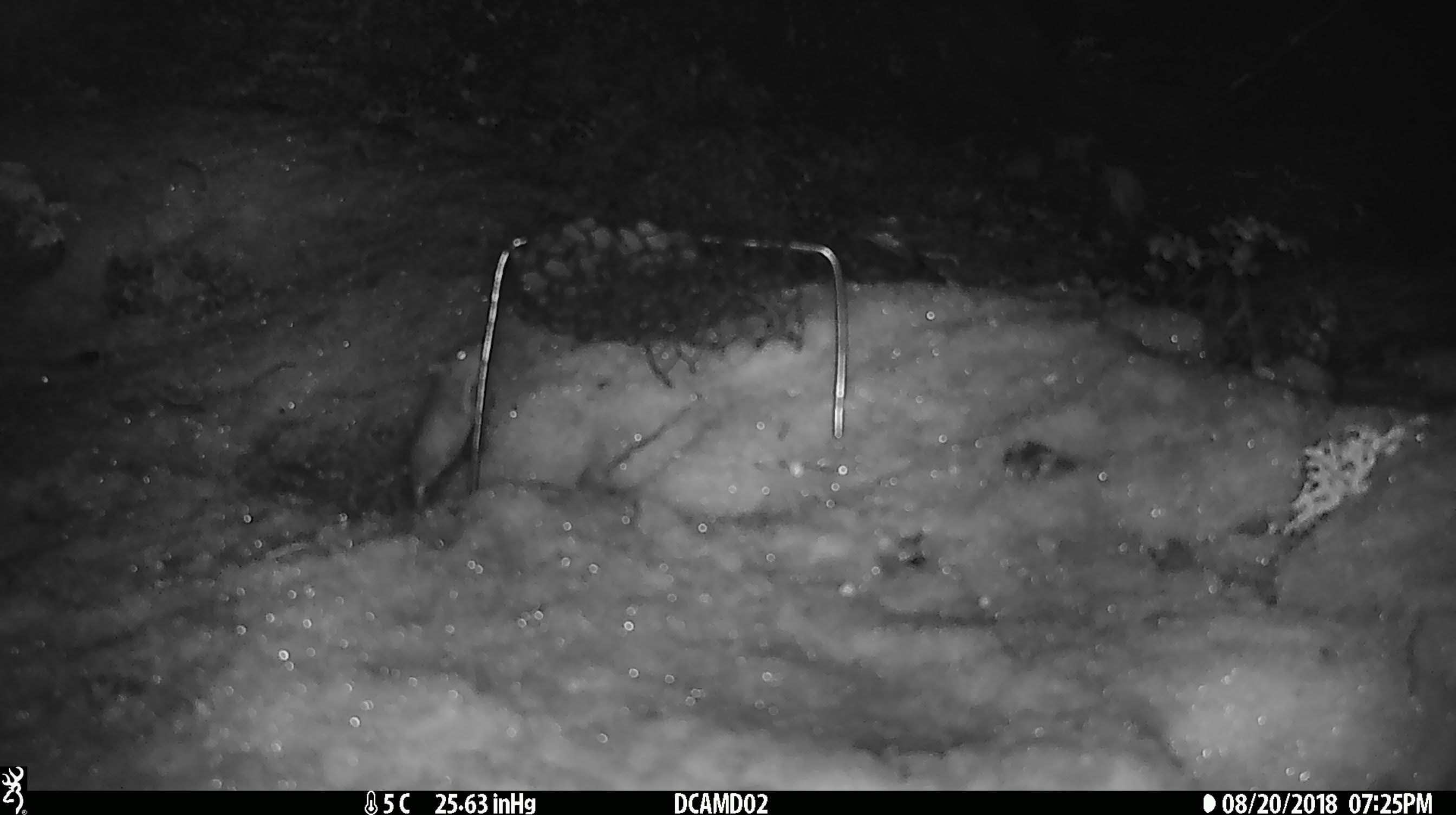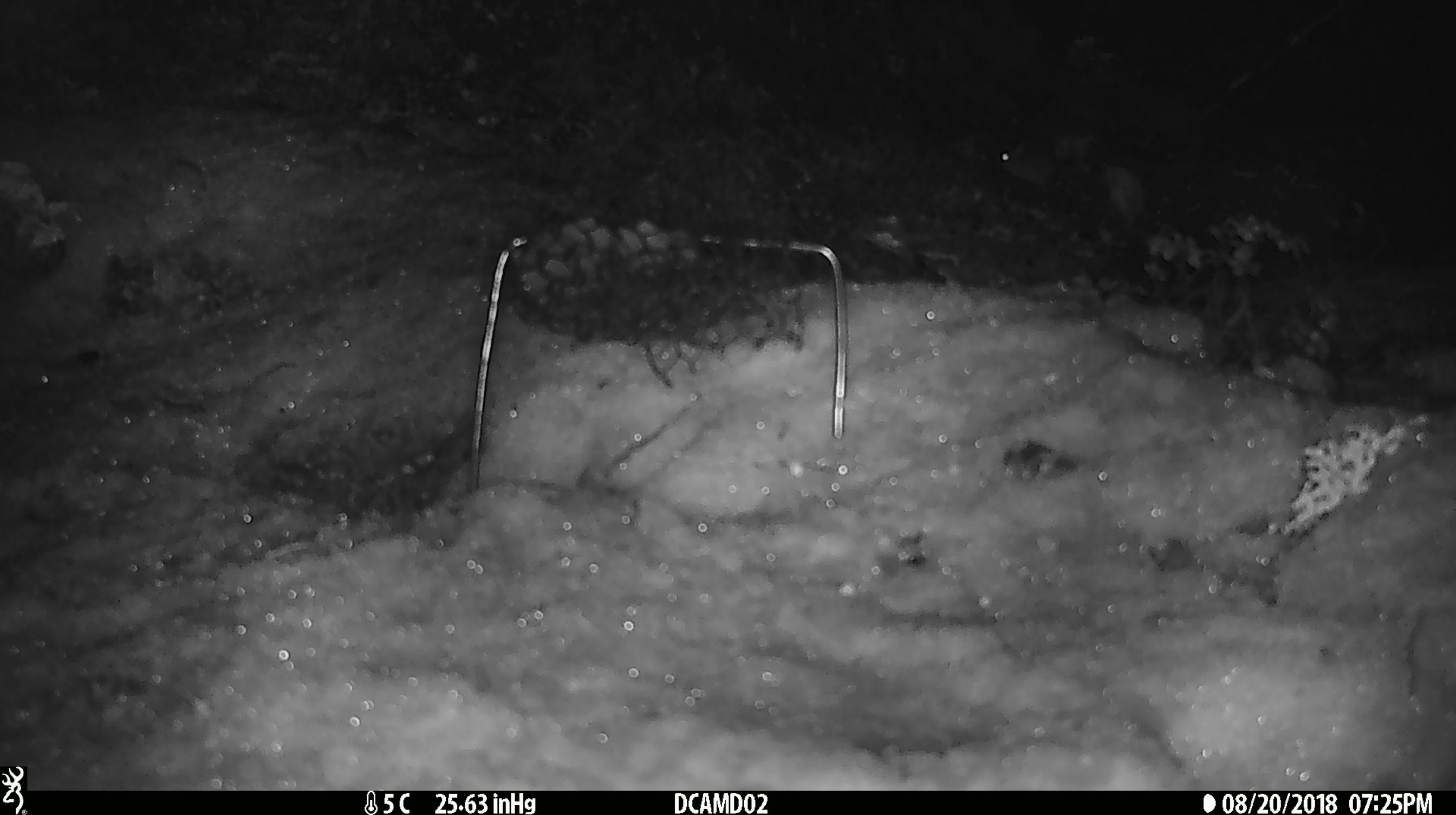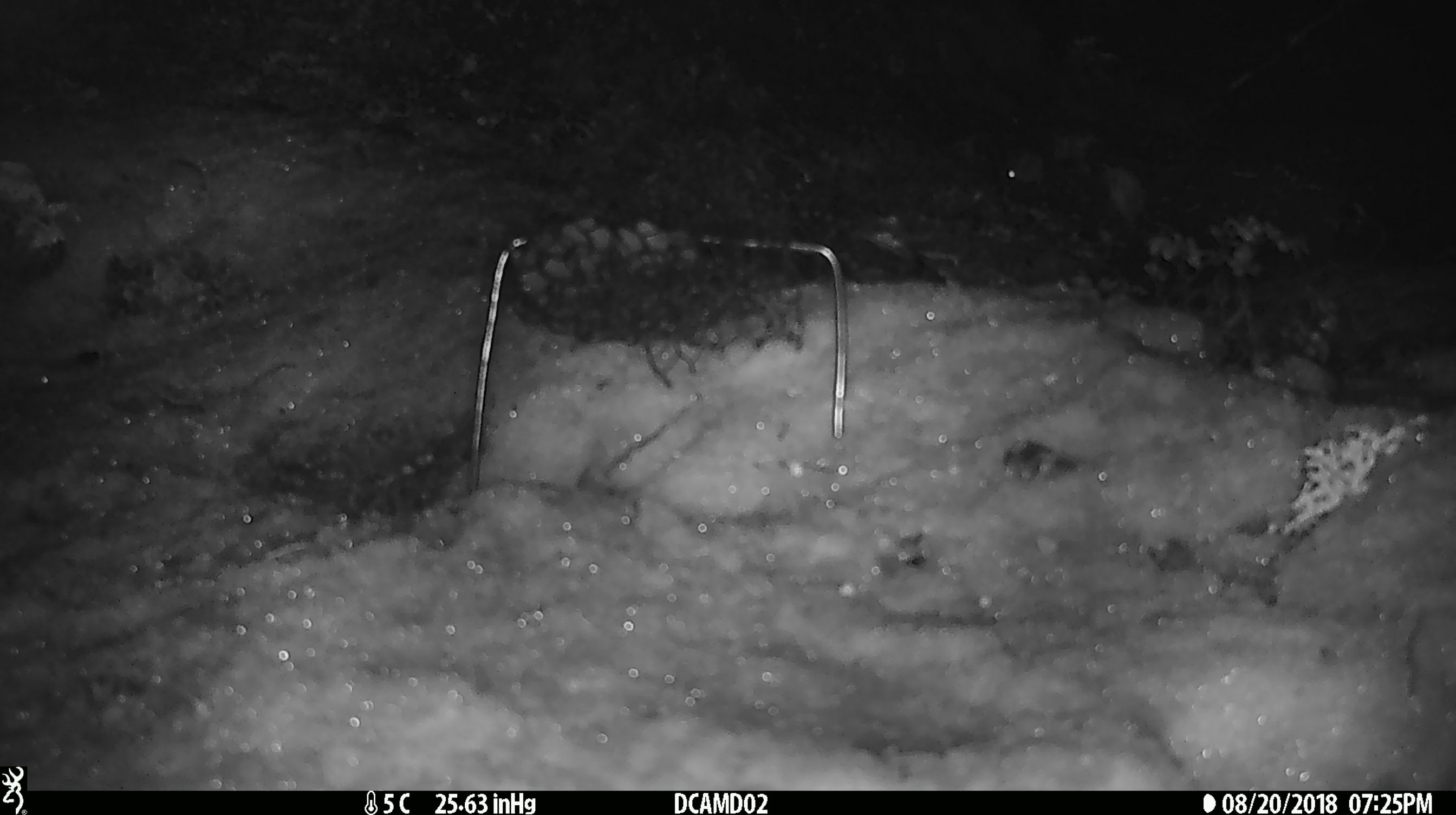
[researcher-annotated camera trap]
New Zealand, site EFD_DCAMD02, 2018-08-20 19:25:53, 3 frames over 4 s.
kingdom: Animalia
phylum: Chordata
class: Mammalia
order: Rodentia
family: Muridae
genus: Mus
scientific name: Mus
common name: mouse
Mouse (Mus).